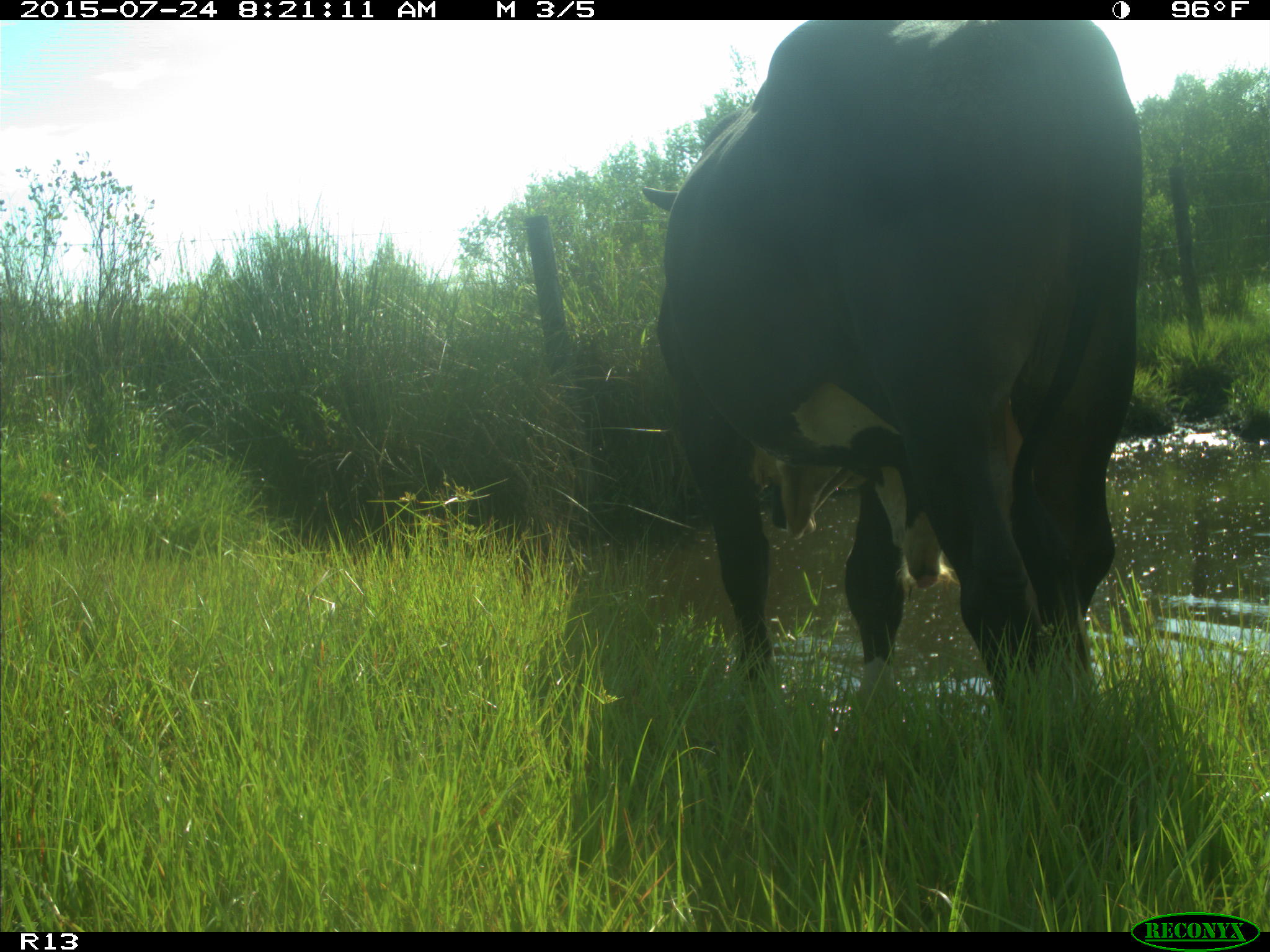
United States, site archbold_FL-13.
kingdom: Animalia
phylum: Chordata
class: Mammalia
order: Artiodactyla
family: Bovidae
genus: Bos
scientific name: Bos taurus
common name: domestic cow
Bos taurus (domestic cow).